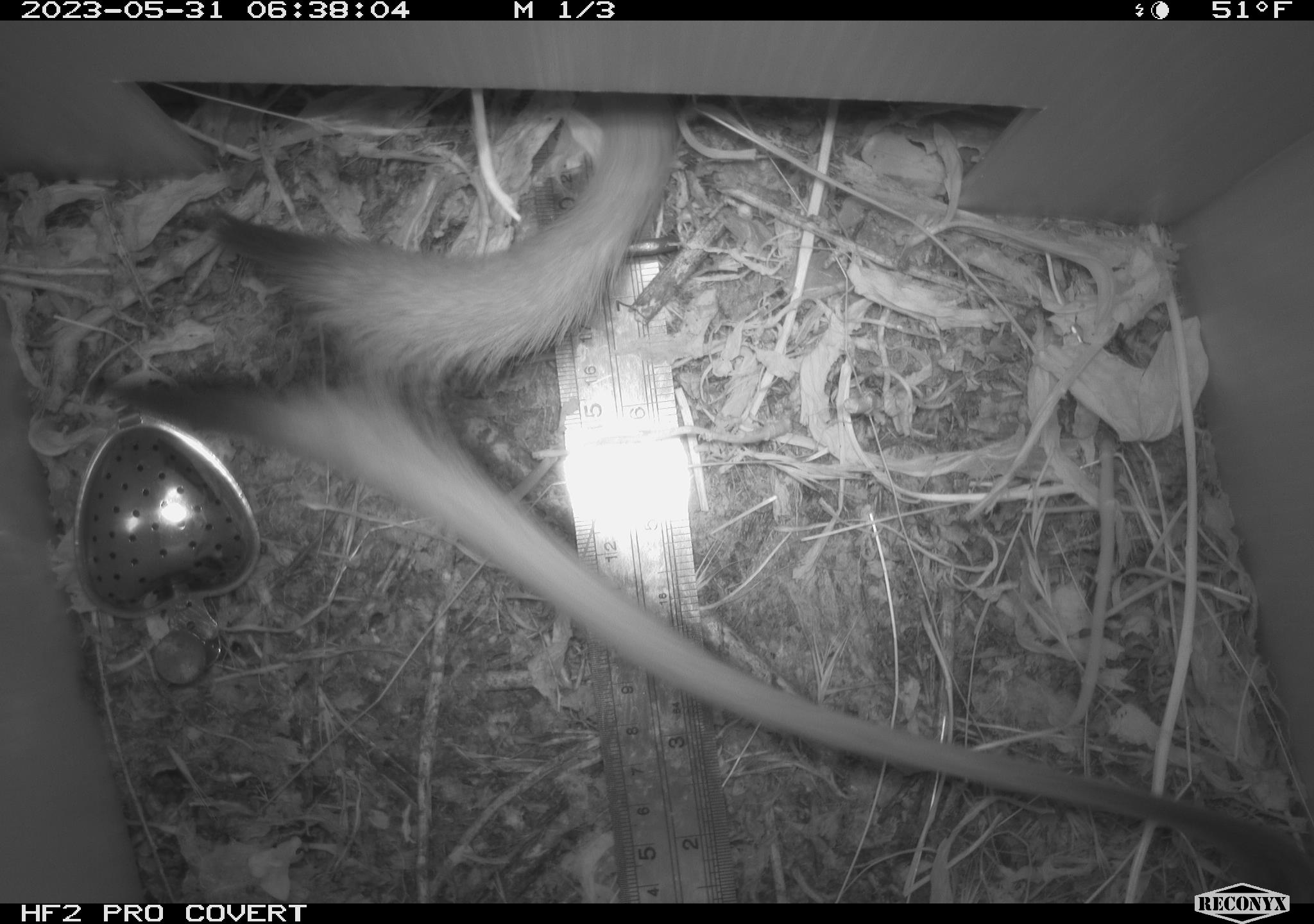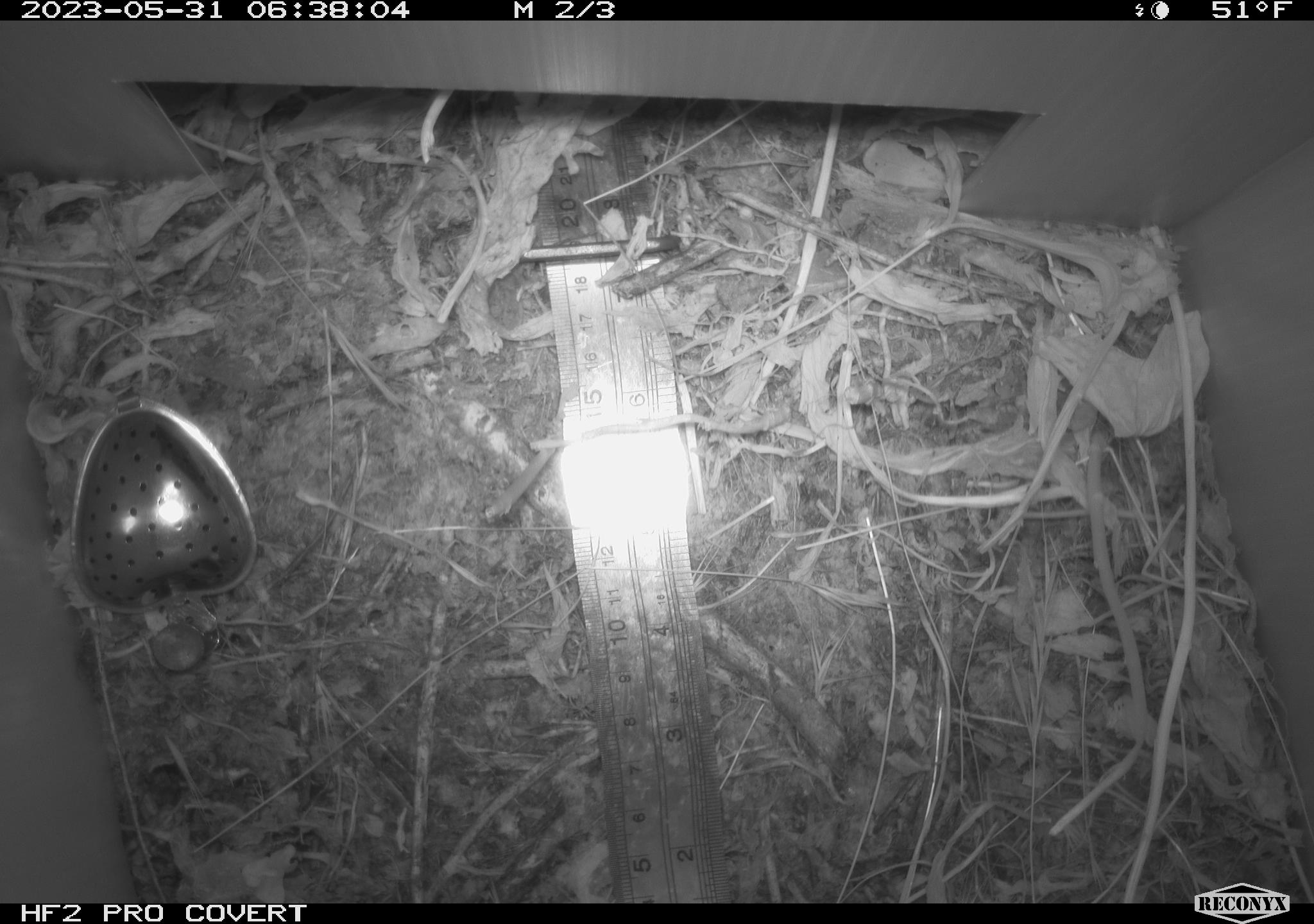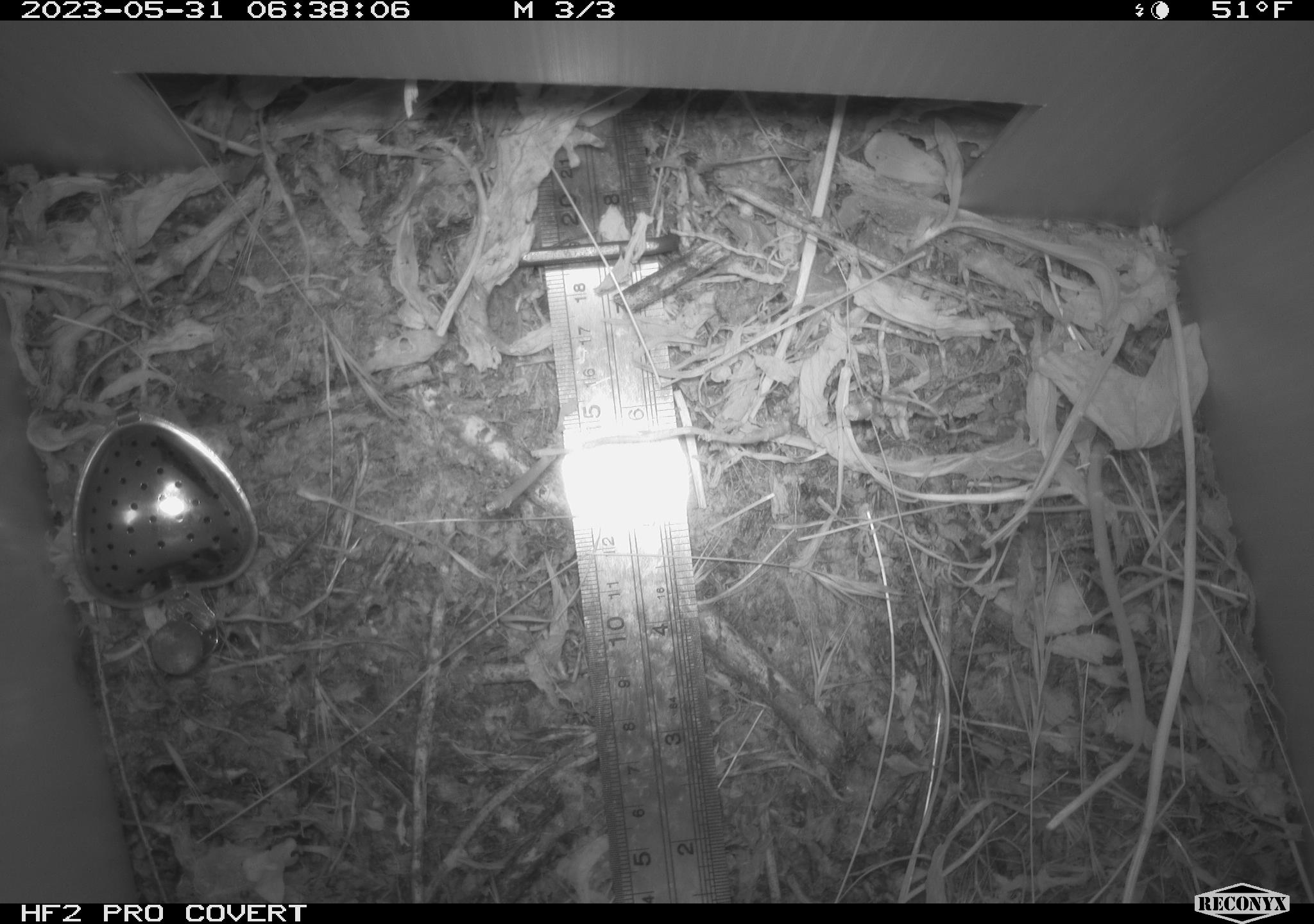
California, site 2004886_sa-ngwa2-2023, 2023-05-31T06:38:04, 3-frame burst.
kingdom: Animalia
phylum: Chordata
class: Mammalia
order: Carnivora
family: Mustelidae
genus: Neogale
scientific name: Neogale frenata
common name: long-tailed weasel